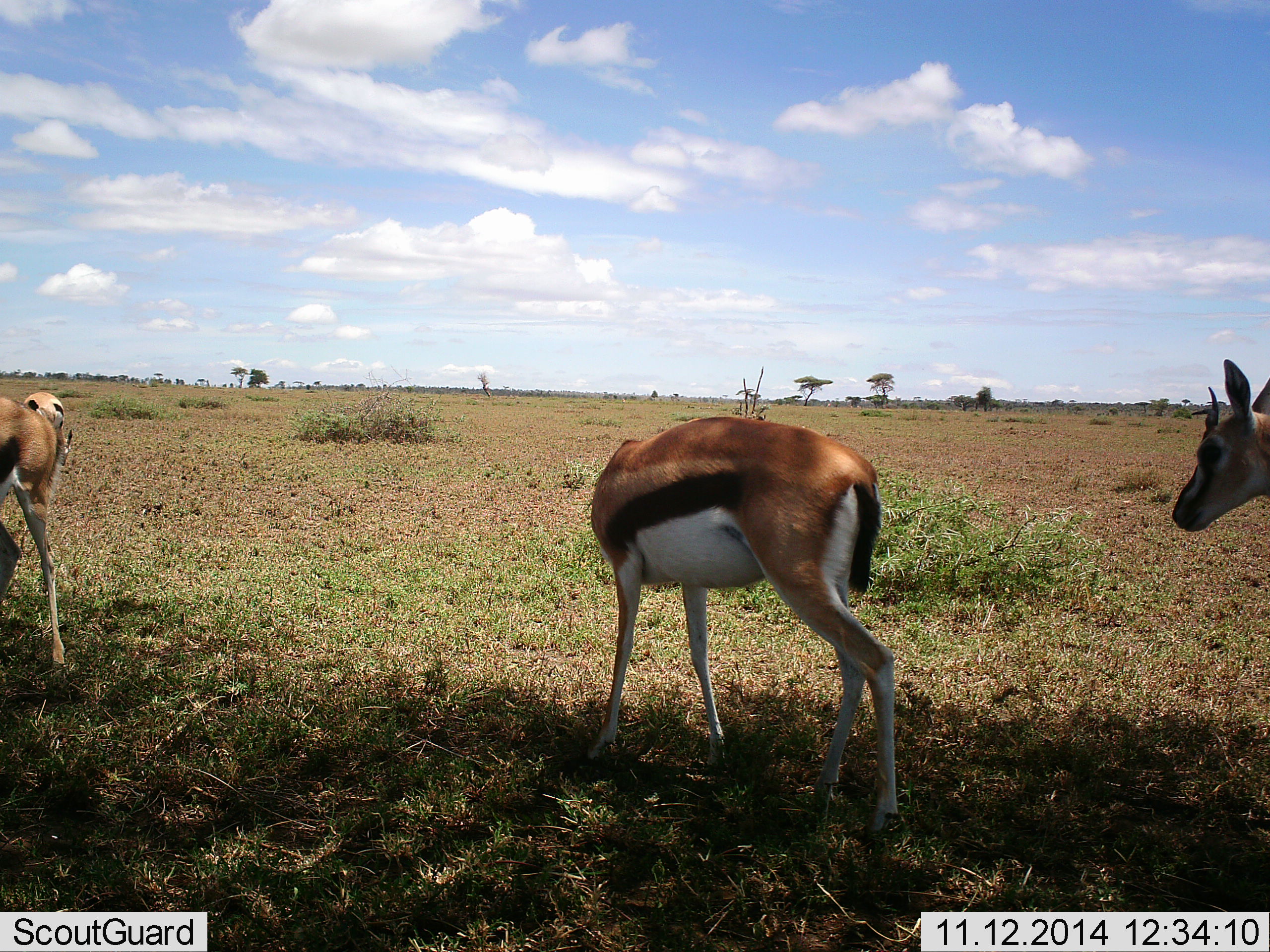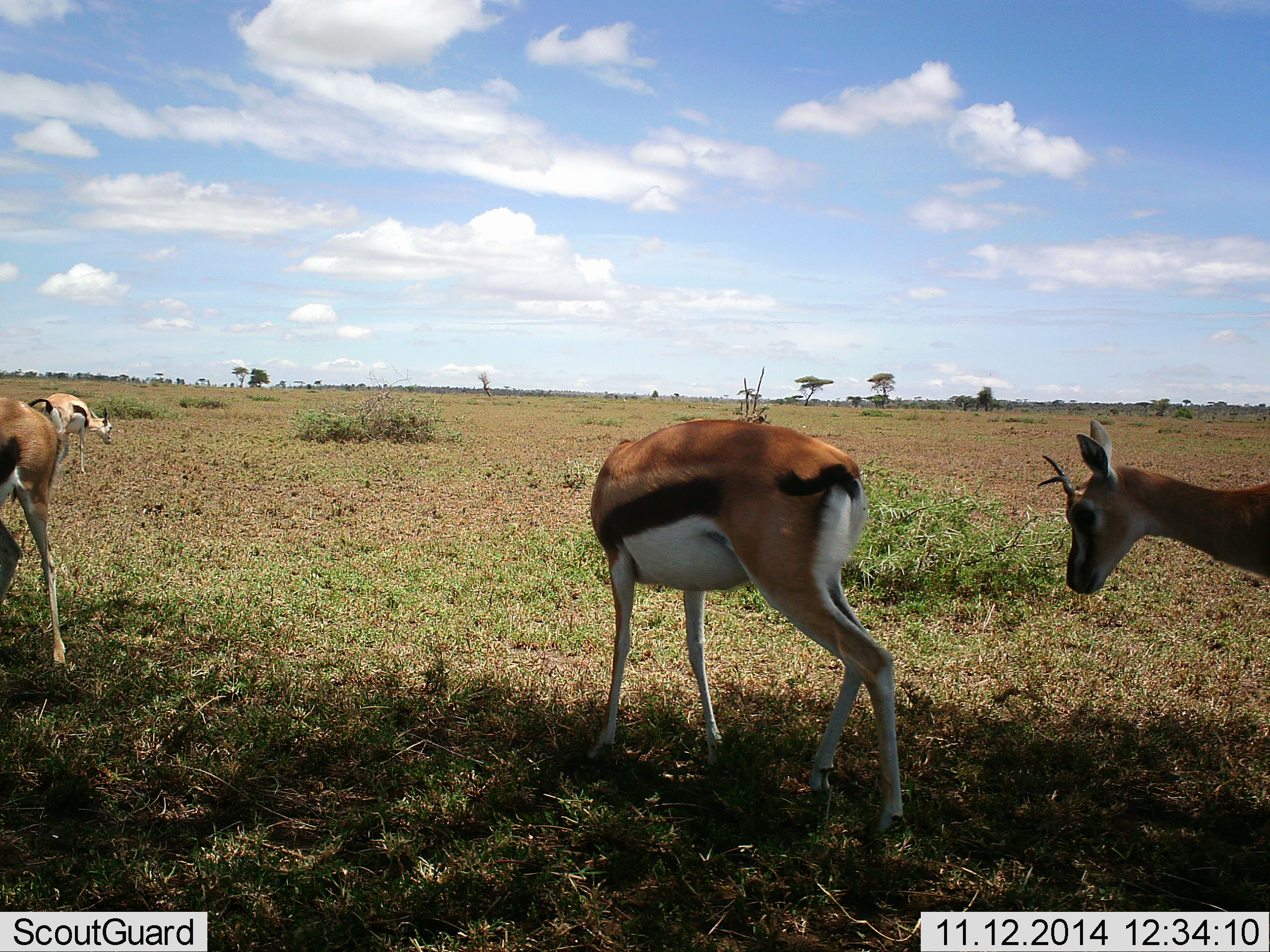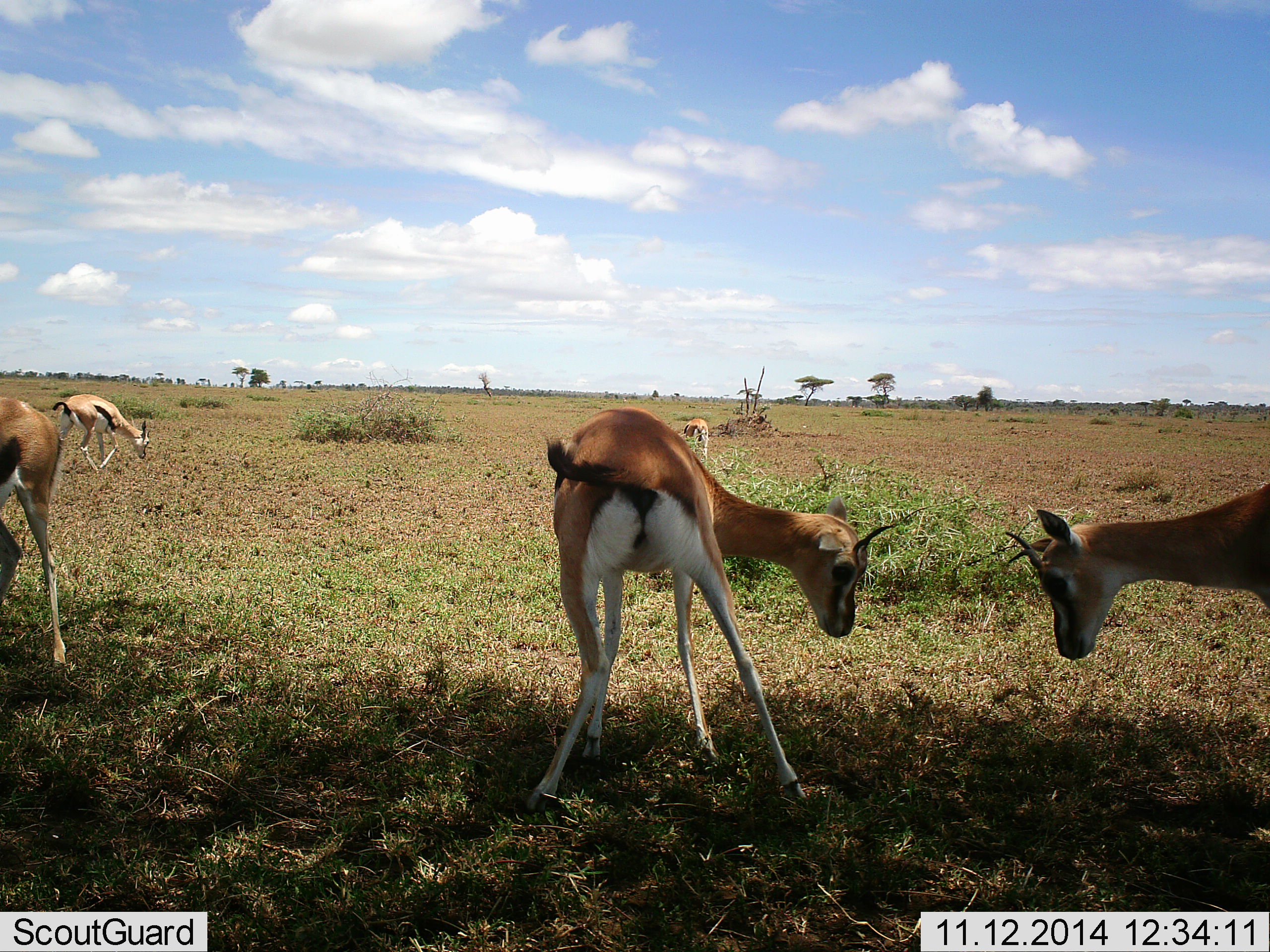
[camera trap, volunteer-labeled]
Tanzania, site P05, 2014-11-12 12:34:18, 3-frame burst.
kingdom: Animalia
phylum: Chordata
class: Mammalia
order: Artiodactyla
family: Bovidae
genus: Eudorcas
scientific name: Eudorcas thomsonii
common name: thomson's gazelle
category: gazellethomsons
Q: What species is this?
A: Gazellethomsons (thomson's gazelle) (Eudorcas thomsonii).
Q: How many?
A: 4.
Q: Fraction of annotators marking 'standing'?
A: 90%.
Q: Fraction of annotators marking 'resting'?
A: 0%.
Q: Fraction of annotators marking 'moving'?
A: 60%.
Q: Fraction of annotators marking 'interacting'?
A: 30%.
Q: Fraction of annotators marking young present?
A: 0%.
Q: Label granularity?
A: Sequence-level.